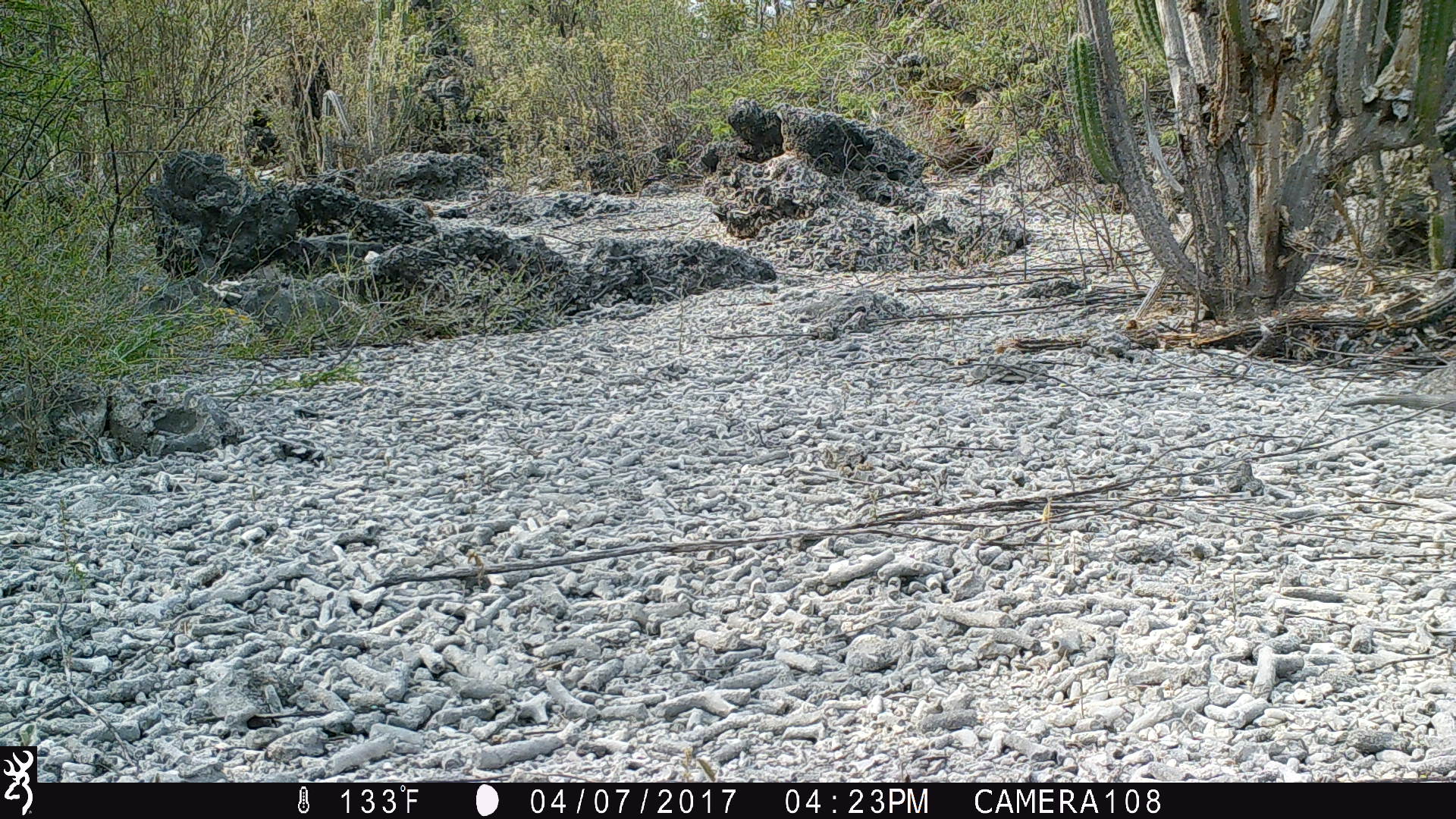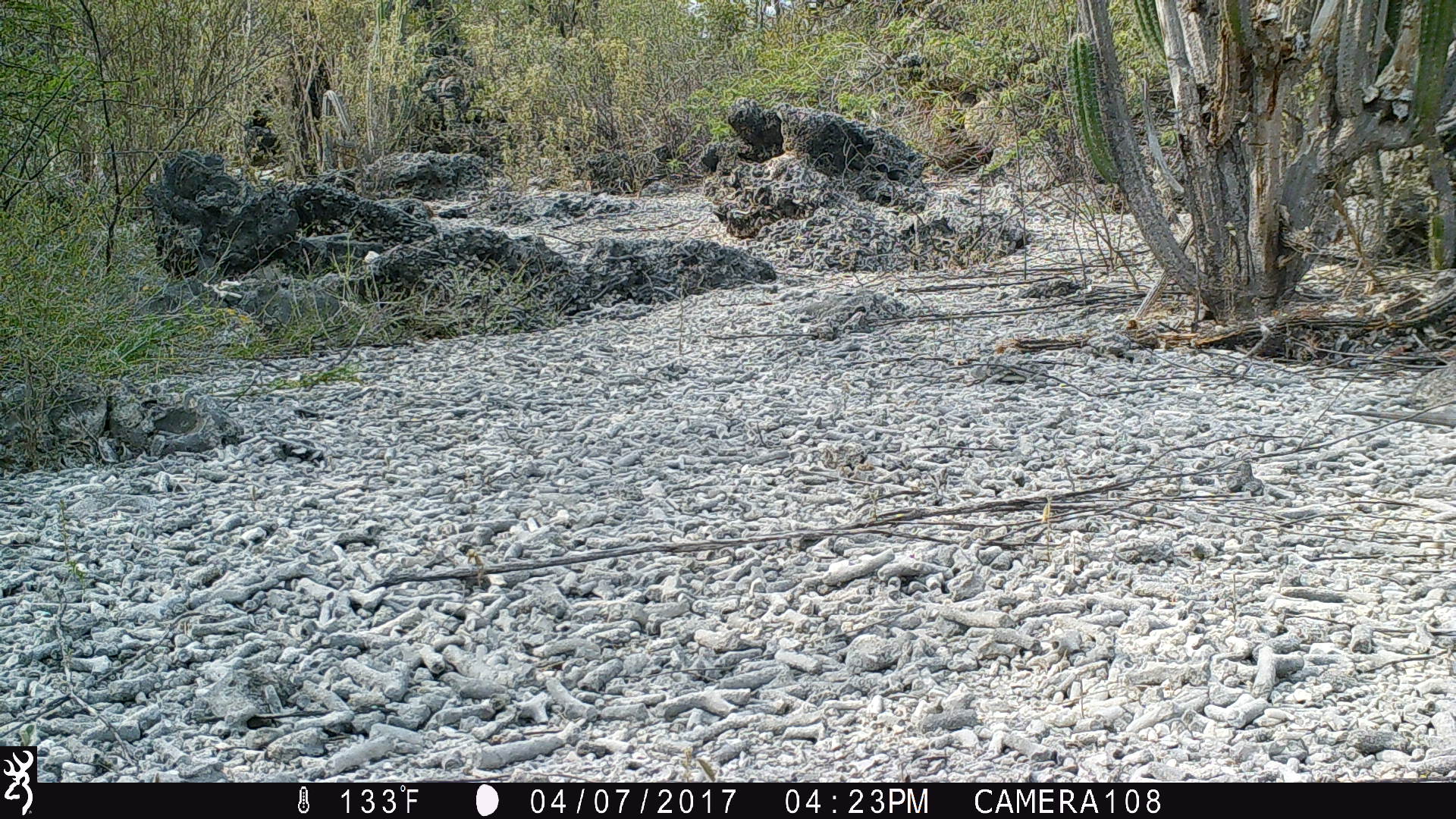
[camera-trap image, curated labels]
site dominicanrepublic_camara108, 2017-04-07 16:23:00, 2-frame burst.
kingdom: Animalia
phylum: Chordata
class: Reptilia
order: Squamata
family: Iguanidae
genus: Iguana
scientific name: Iguana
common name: typical iguanas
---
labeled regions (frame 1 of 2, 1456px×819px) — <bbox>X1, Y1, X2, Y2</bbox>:
iguana: <bbox>1336, 392, 1456, 414</bbox>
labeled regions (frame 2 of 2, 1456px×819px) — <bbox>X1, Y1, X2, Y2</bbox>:
iguana: <bbox>1328, 401, 1456, 430</bbox>